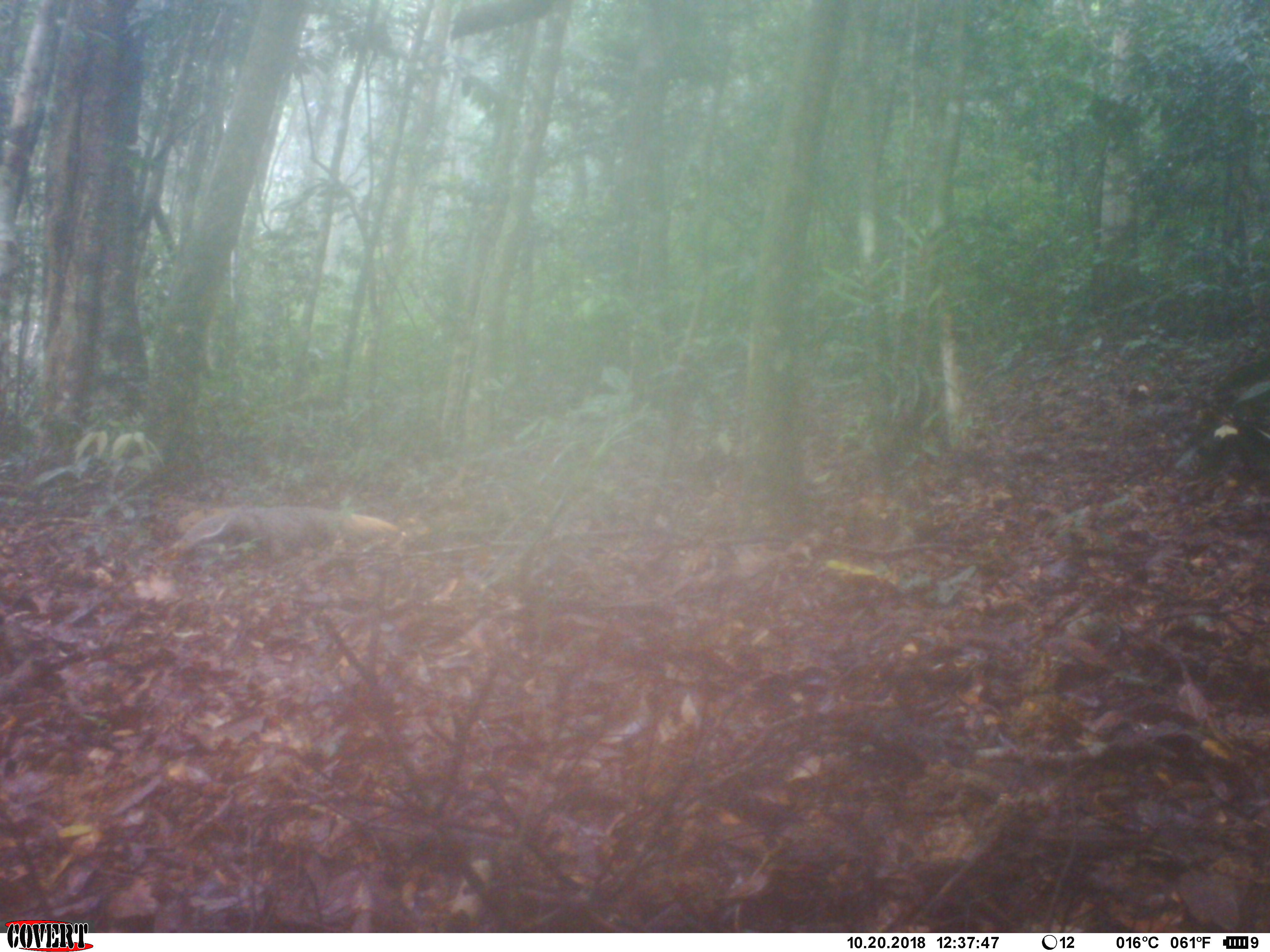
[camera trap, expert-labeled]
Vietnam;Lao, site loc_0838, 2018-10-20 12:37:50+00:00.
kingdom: Animalia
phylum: Chordata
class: Mammalia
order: Carnivora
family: Herpestidae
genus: Urva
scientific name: Urva urva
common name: crab-eating mongoose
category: crab eating mongoose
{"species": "crab eating mongoose (crab-eating mongoose) (Urva urva)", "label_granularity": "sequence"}